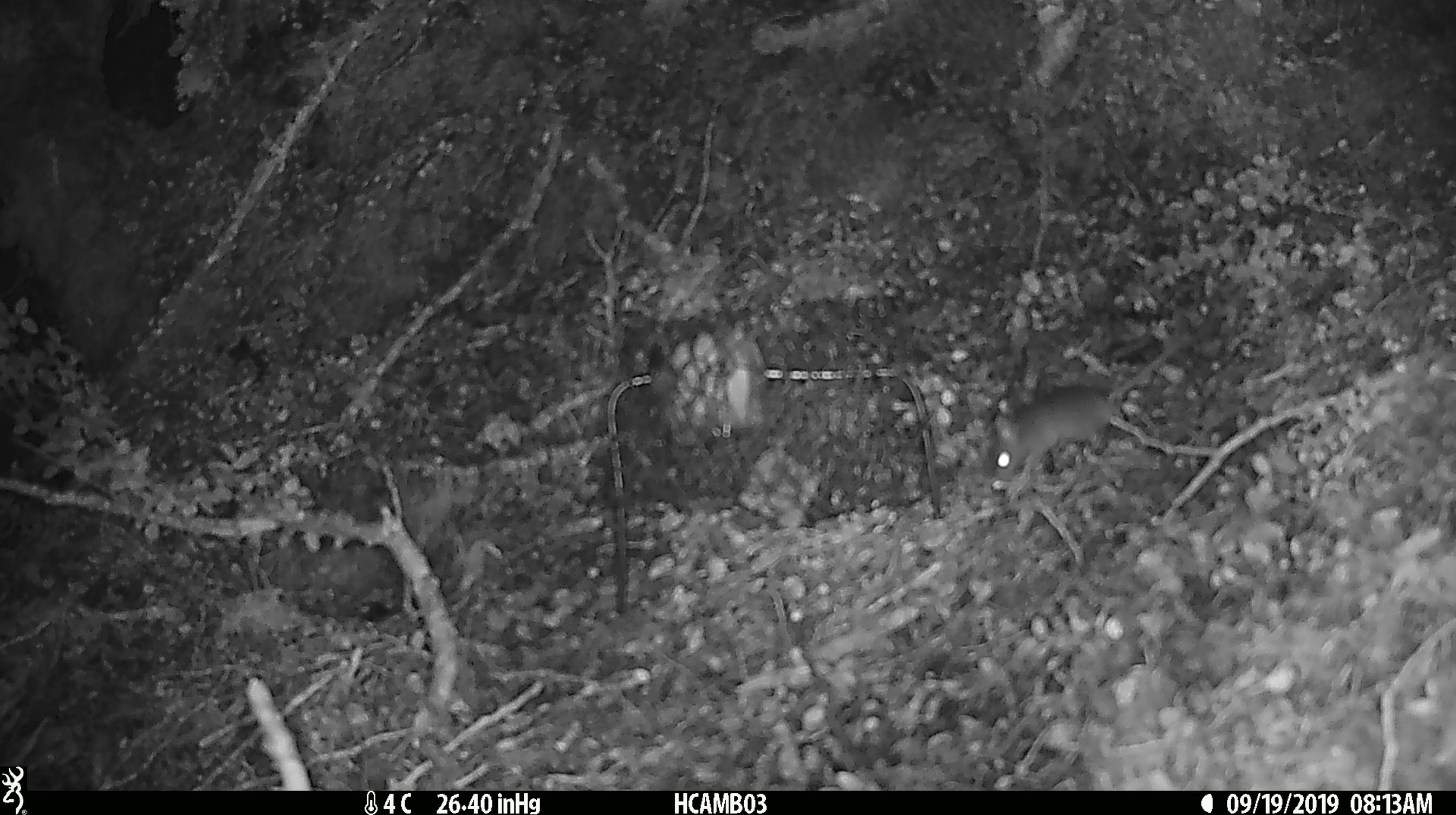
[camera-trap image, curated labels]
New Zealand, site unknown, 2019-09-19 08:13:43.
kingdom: Animalia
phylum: Chordata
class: Mammalia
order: Rodentia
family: Muridae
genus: Mus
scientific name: Mus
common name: mouse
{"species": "mouse (Mus)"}